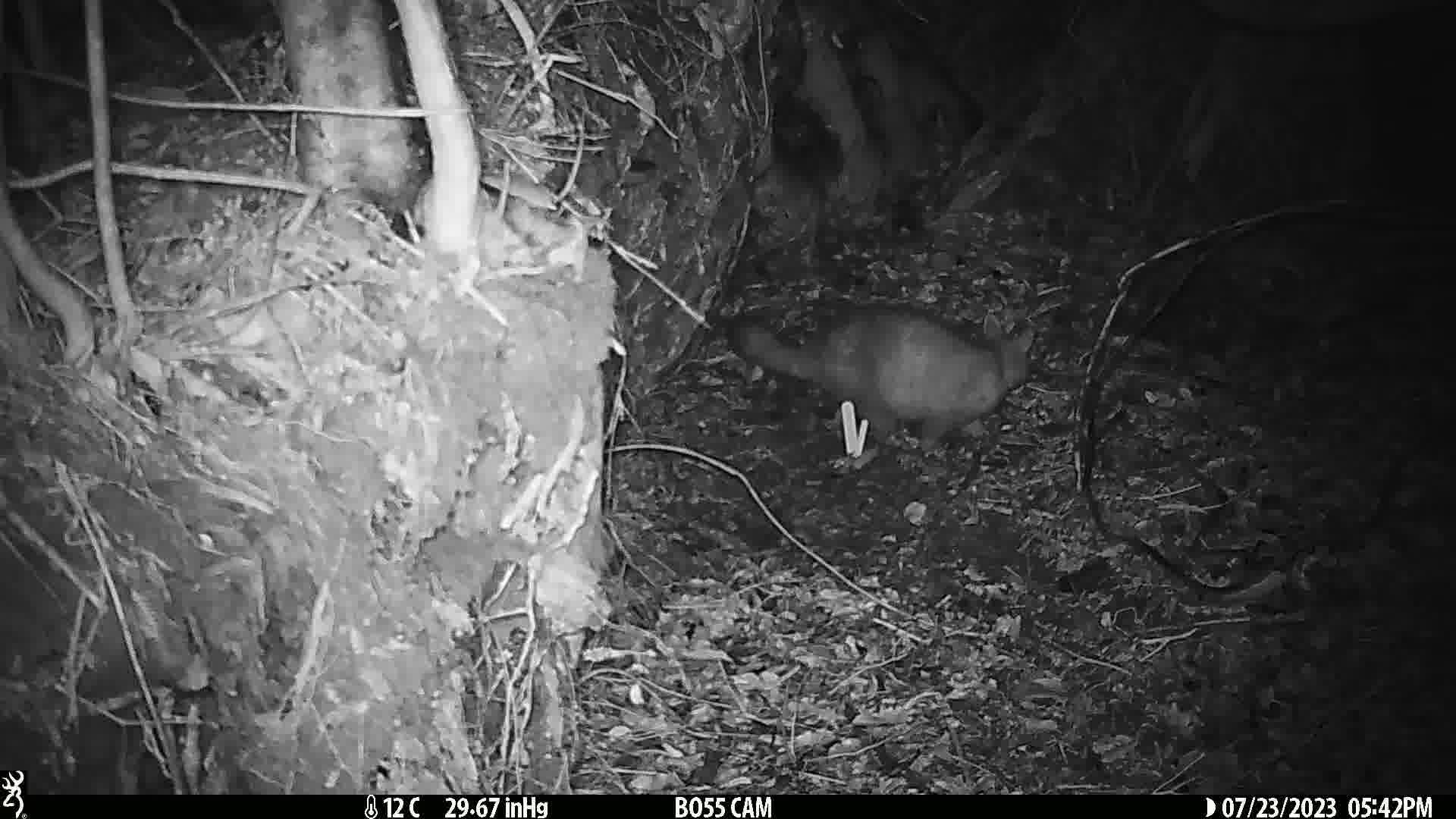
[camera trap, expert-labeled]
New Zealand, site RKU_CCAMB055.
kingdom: Animalia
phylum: Chordata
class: Mammalia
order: Diprotodontia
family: Phalangeridae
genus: Trichosurus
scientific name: Trichosurus vulpecula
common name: common brushtail possum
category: possum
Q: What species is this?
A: Possum (common brushtail possum) (Trichosurus vulpecula).